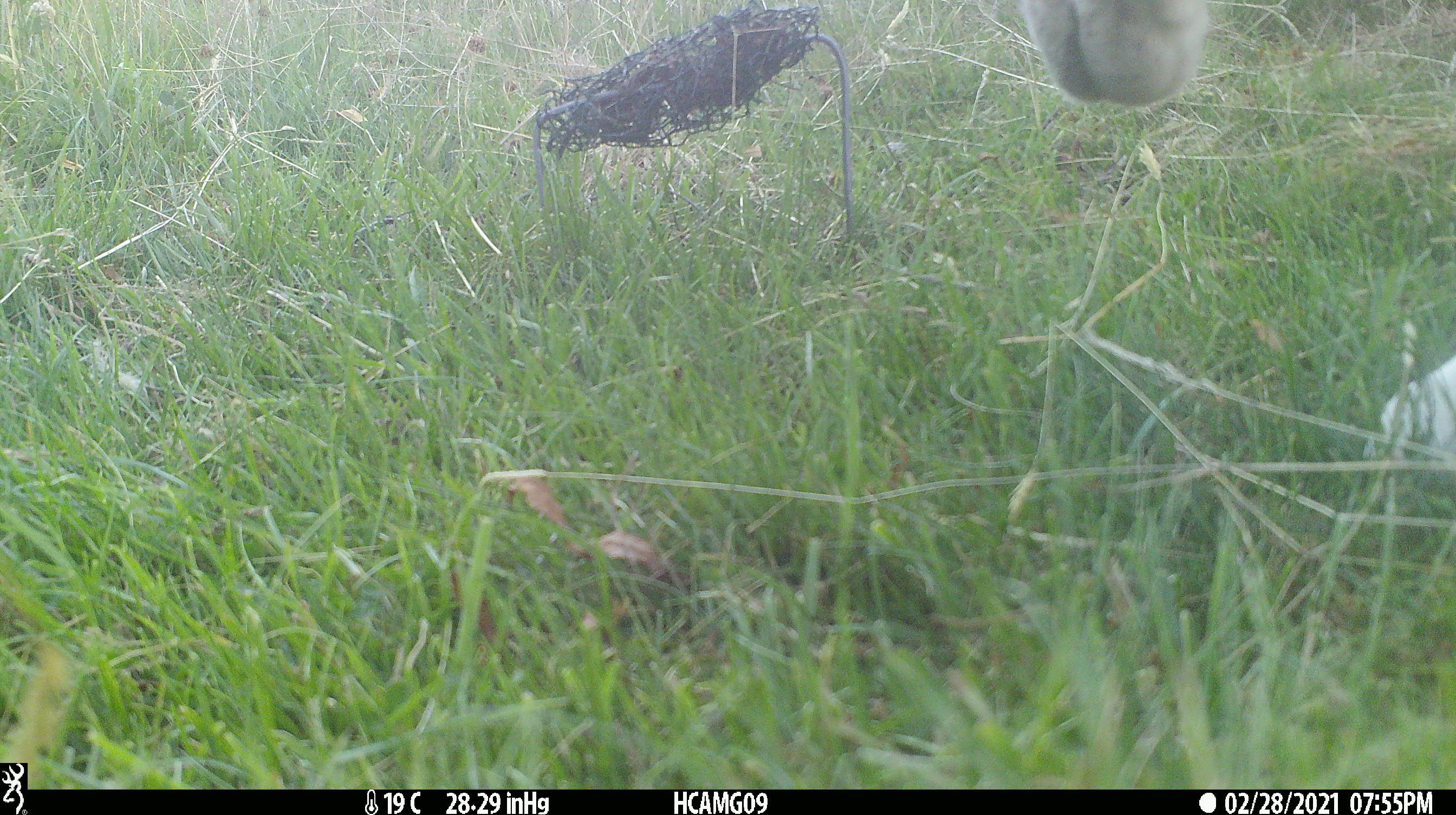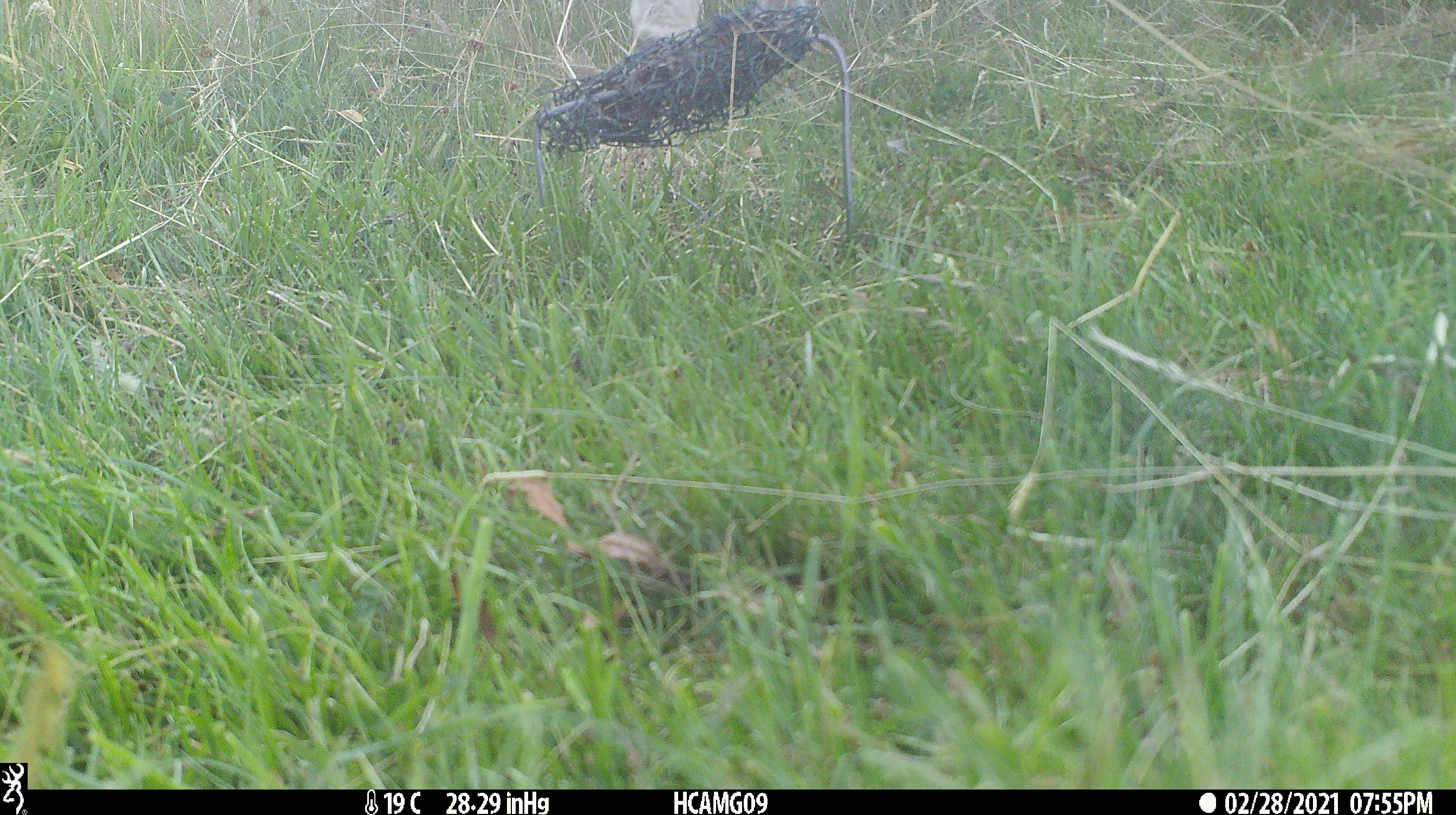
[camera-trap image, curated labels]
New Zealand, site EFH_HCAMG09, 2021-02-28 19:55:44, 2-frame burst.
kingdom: Animalia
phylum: Chordata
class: Mammalia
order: Artiodactyla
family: Bovidae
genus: Ovis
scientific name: Ovis aries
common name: domestic sheep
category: sheep